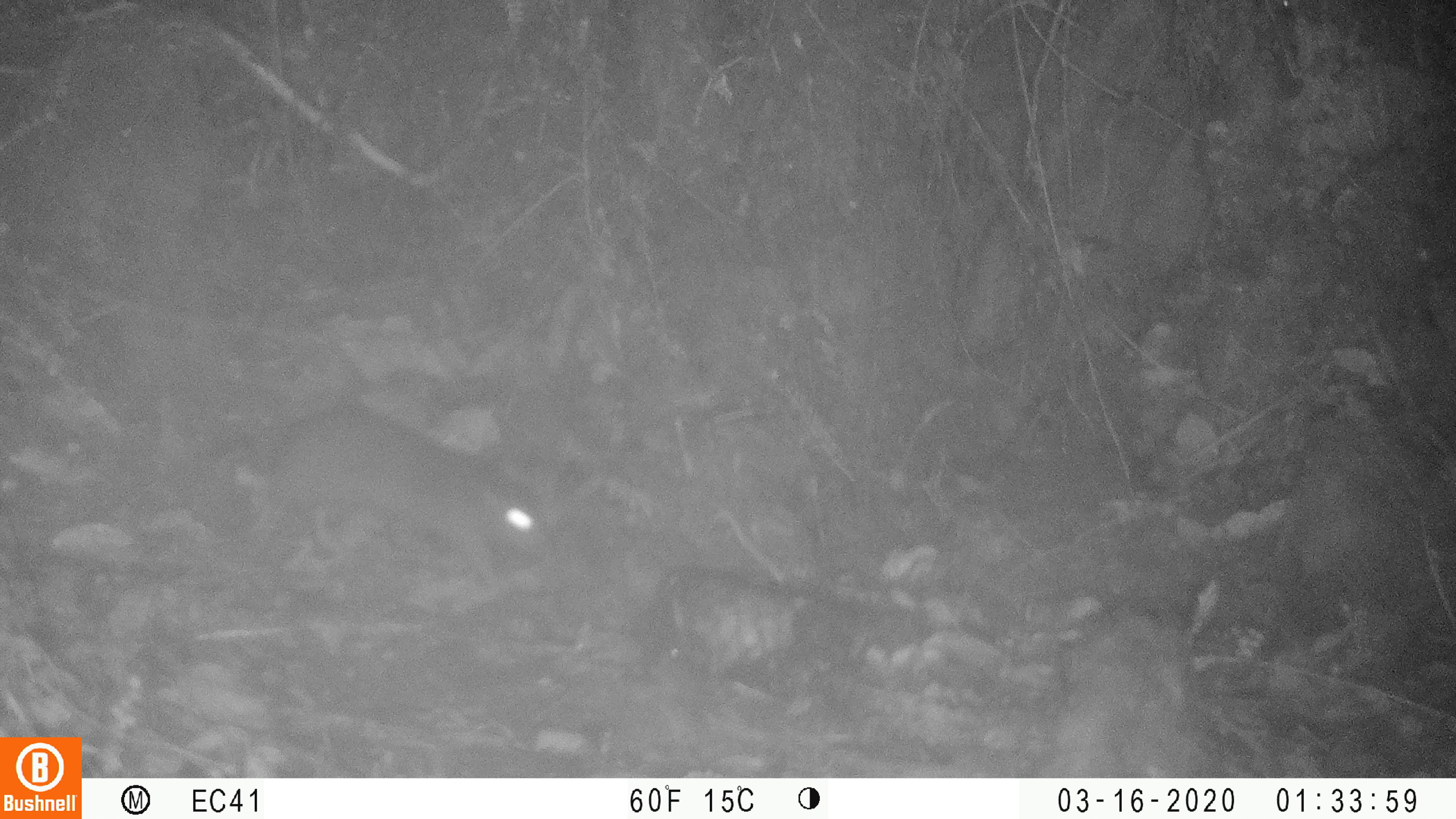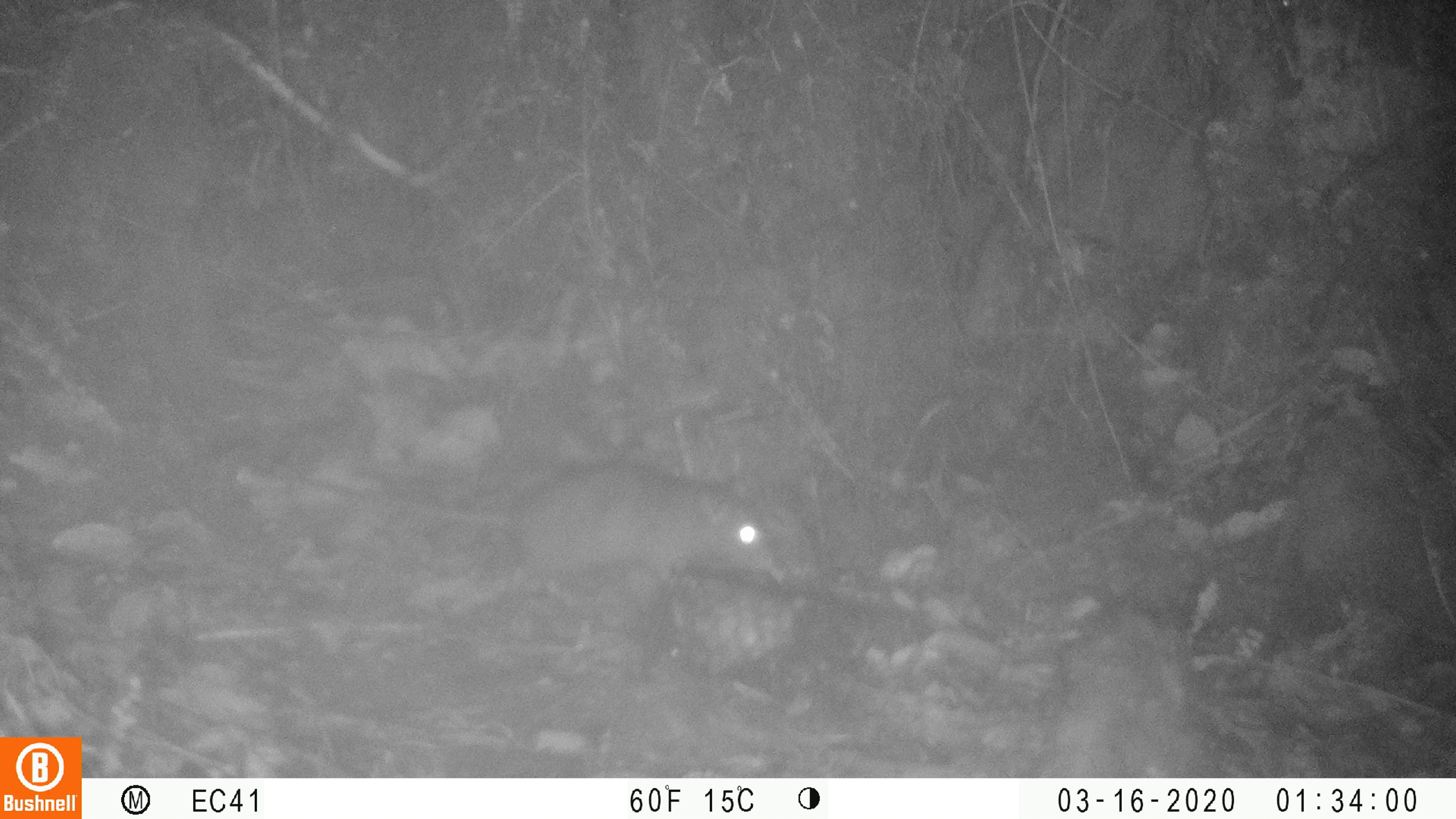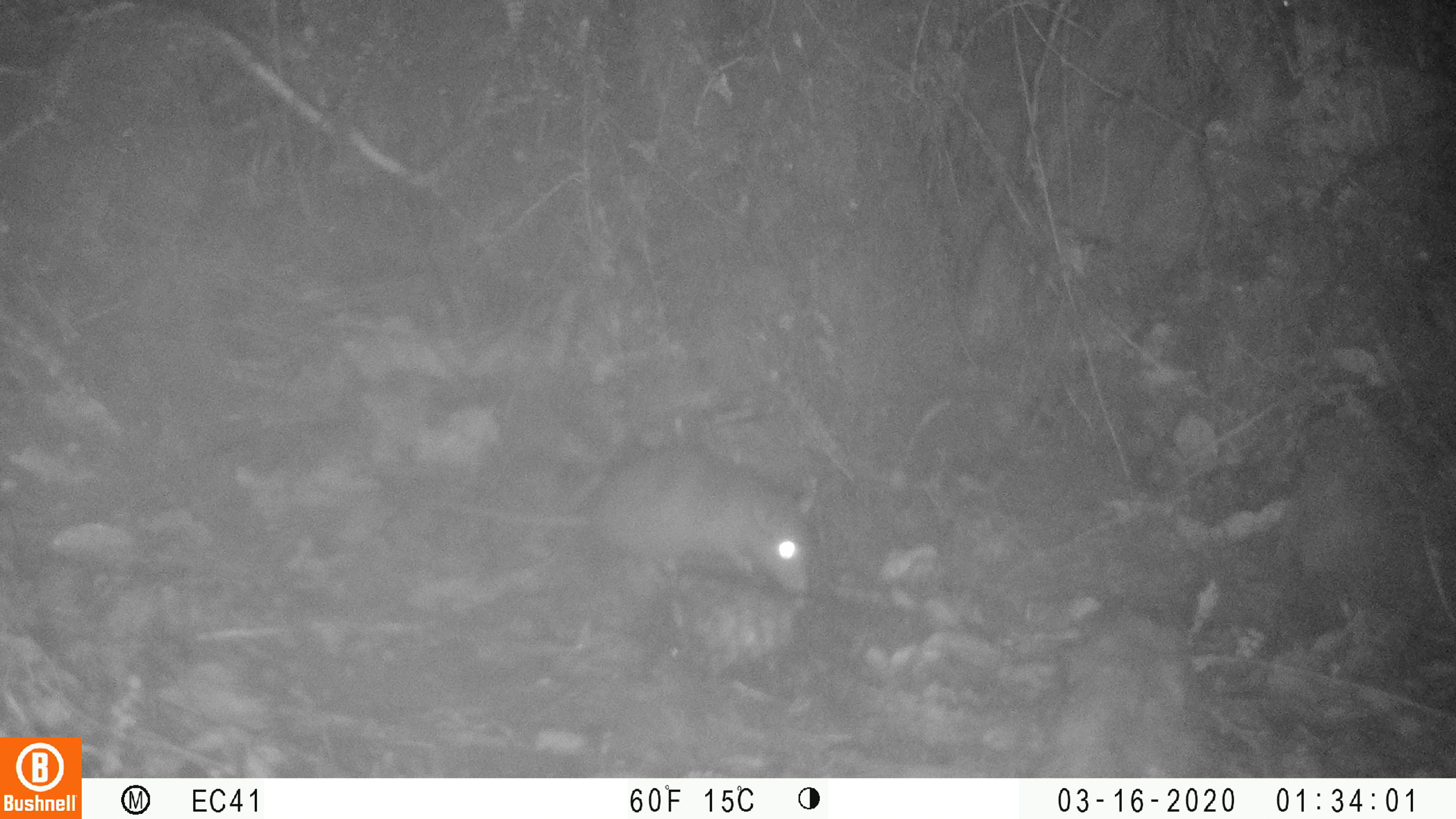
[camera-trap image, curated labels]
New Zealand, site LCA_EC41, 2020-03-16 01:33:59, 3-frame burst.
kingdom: Animalia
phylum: Chordata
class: Mammalia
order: Rodentia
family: Muridae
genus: Rattus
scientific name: Rattus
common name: rat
Rat (Rattus).